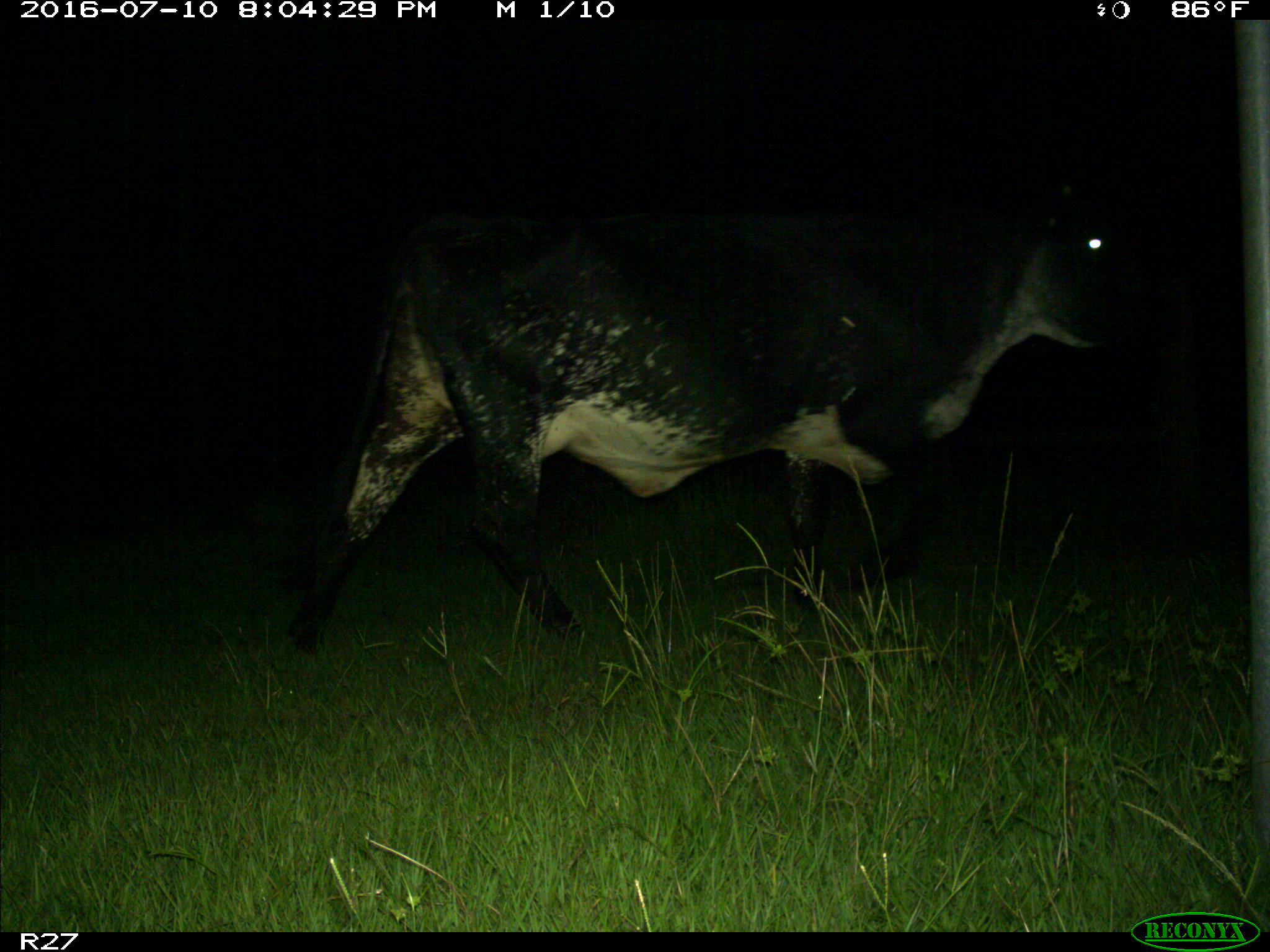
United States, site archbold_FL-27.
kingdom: Animalia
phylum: Chordata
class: Mammalia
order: Artiodactyla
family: Bovidae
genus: Bos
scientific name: Bos taurus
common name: domestic cow